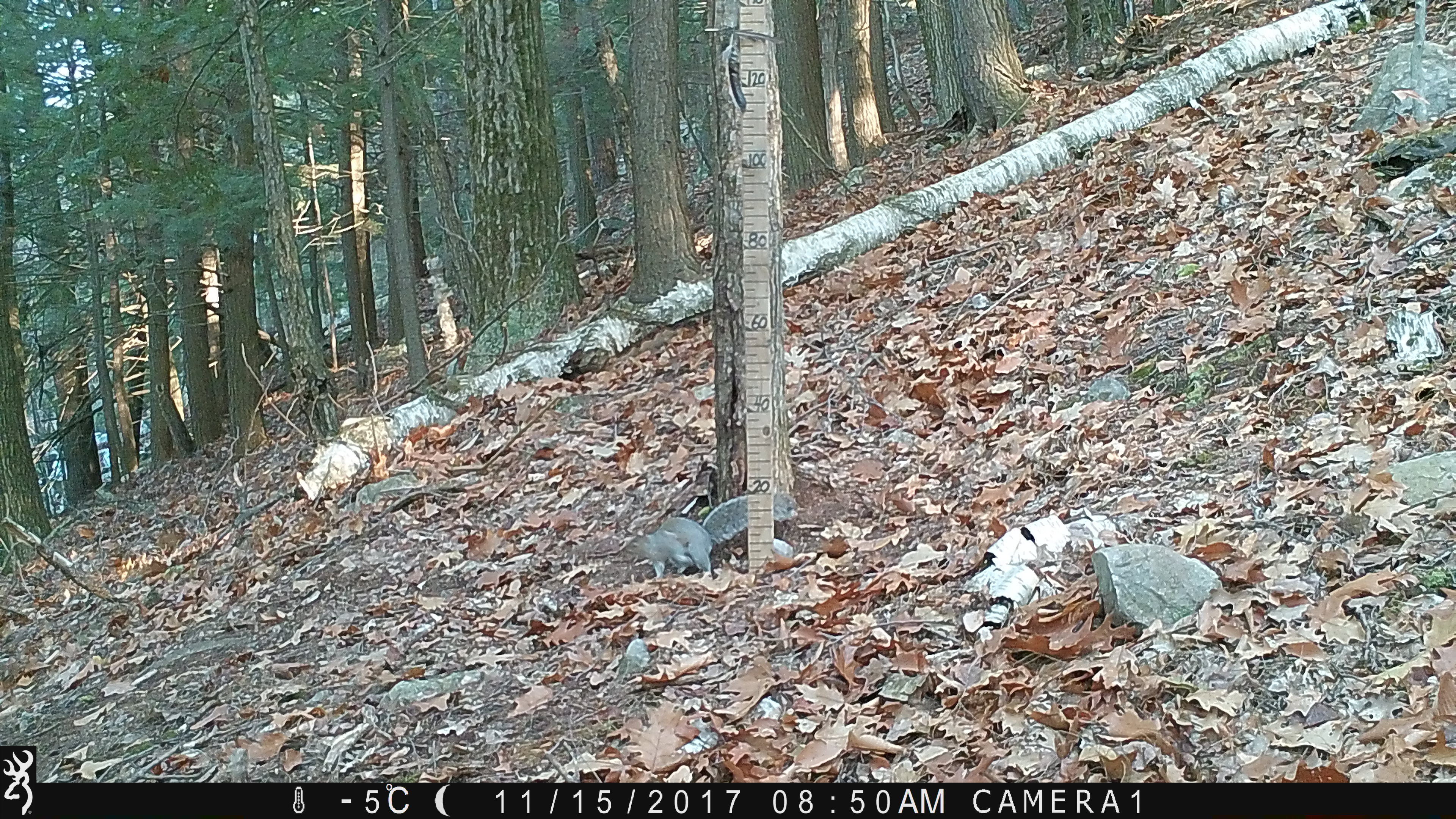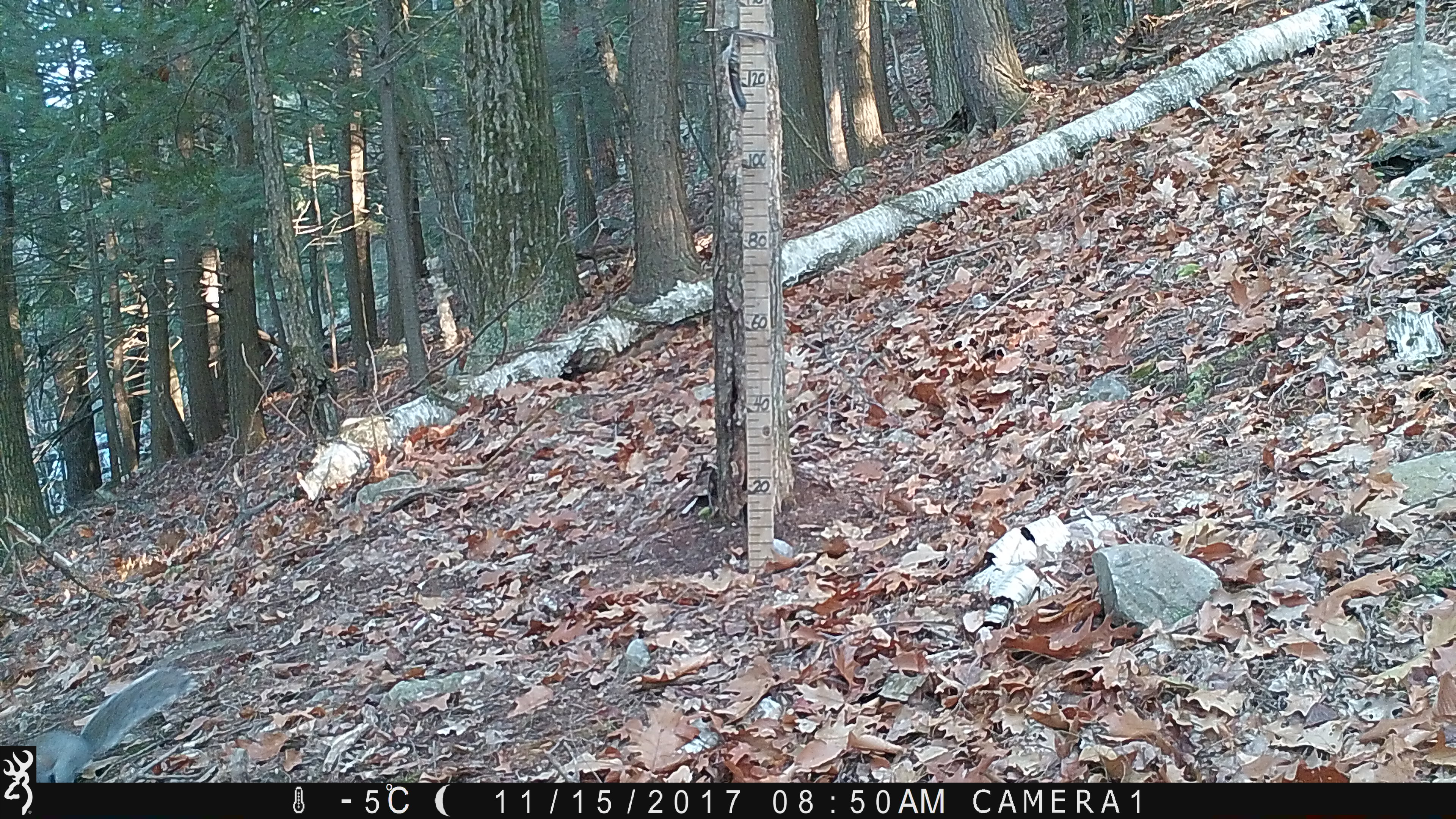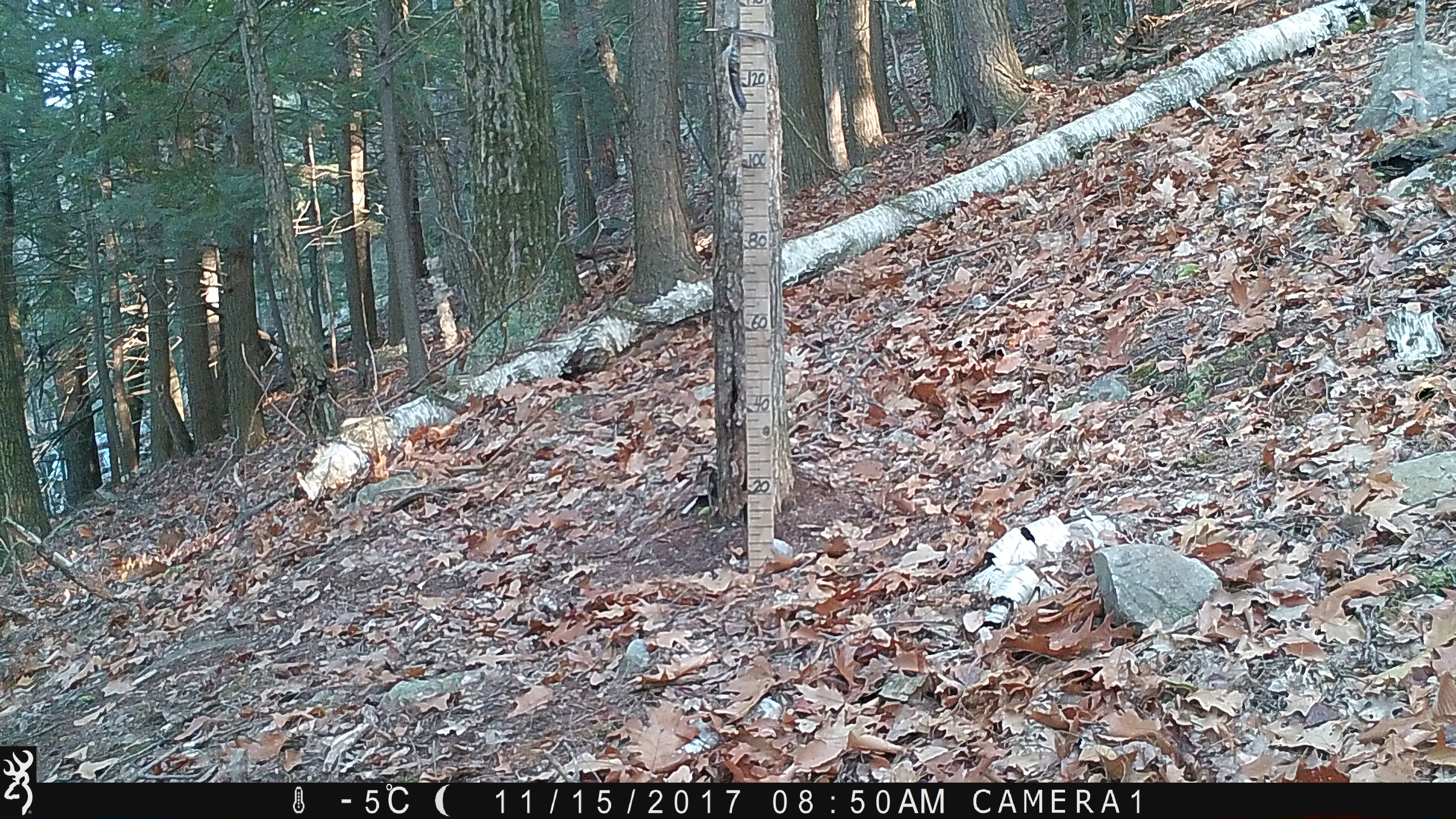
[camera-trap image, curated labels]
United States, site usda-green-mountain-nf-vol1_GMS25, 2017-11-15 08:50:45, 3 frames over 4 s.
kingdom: Animalia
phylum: Chordata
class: Mammalia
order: Rodentia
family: Sciuridae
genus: Sciurus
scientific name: Sciurus carolinensis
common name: gray squirrel